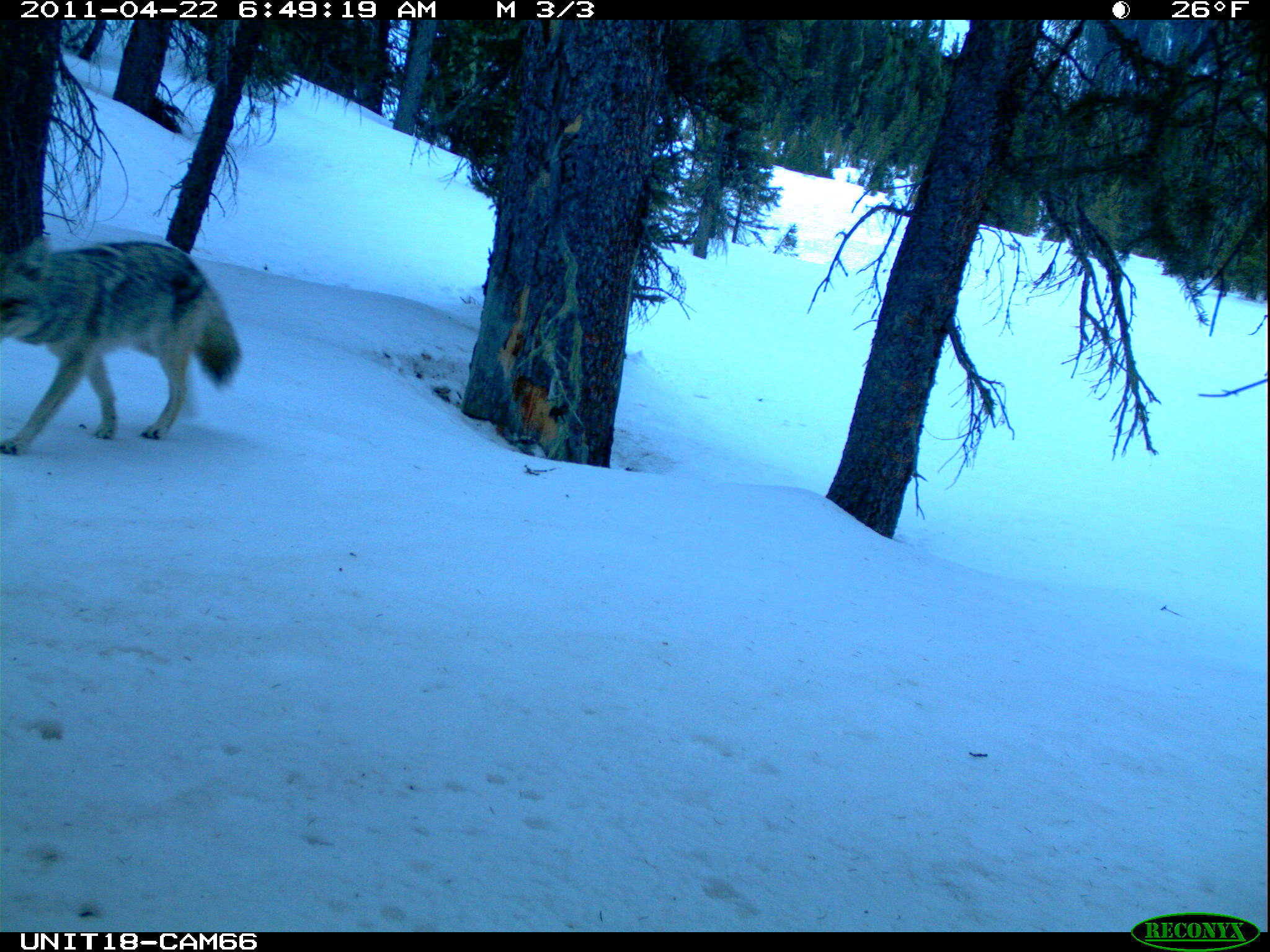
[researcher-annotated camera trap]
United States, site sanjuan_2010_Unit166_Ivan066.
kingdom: Animalia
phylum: Chordata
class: Mammalia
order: Carnivora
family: Canidae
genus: Canis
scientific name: Canis latrans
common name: coyote